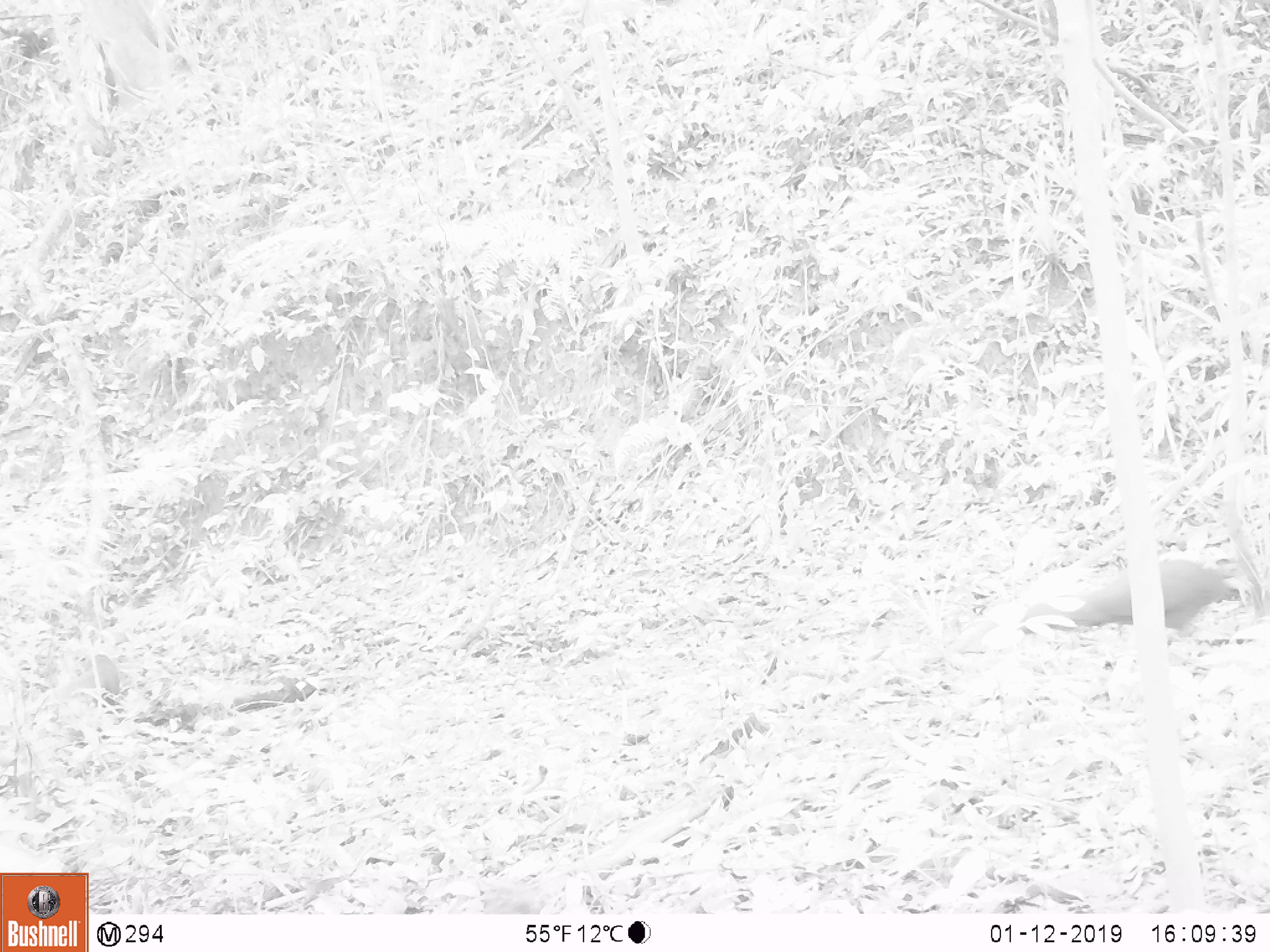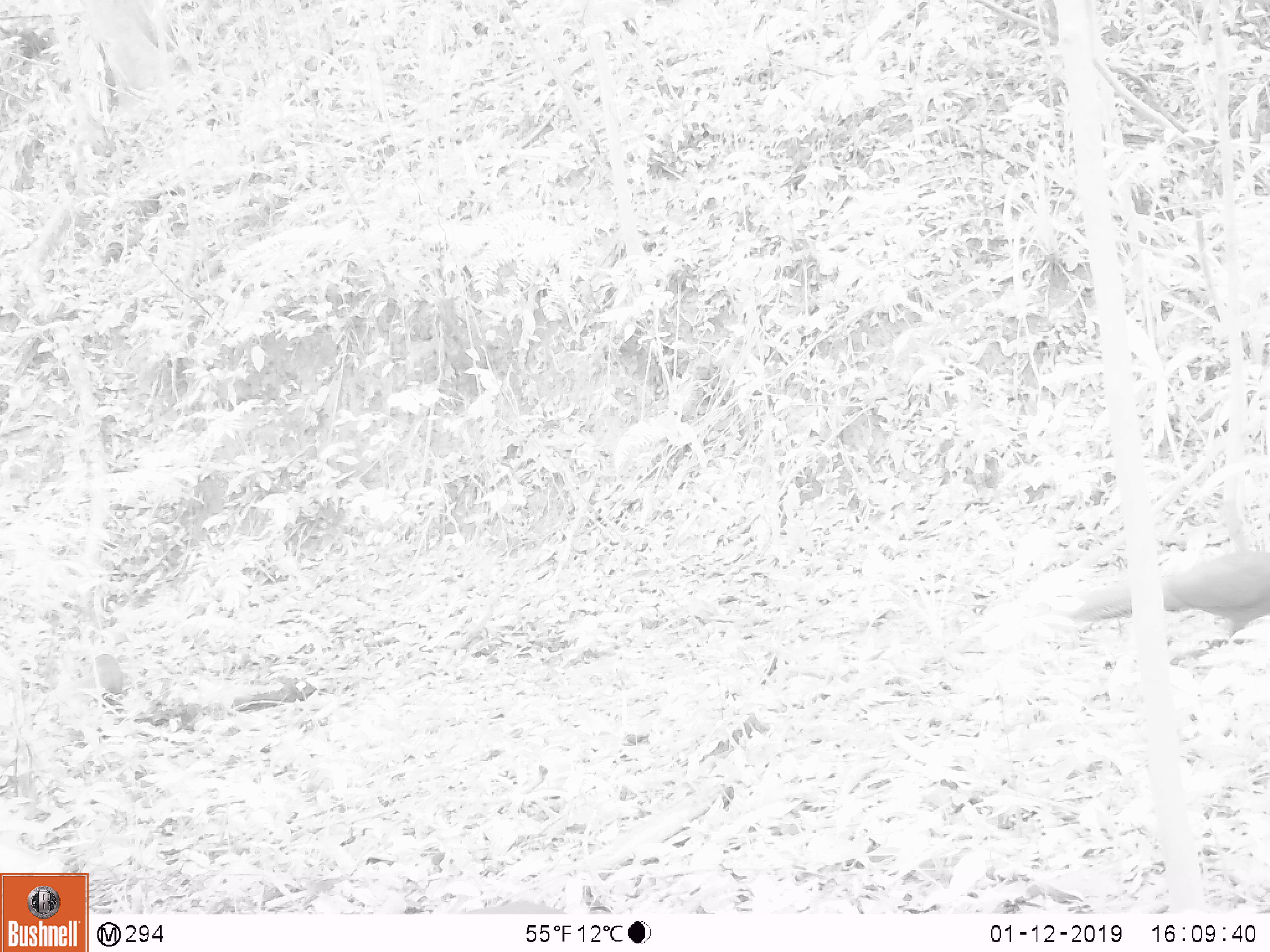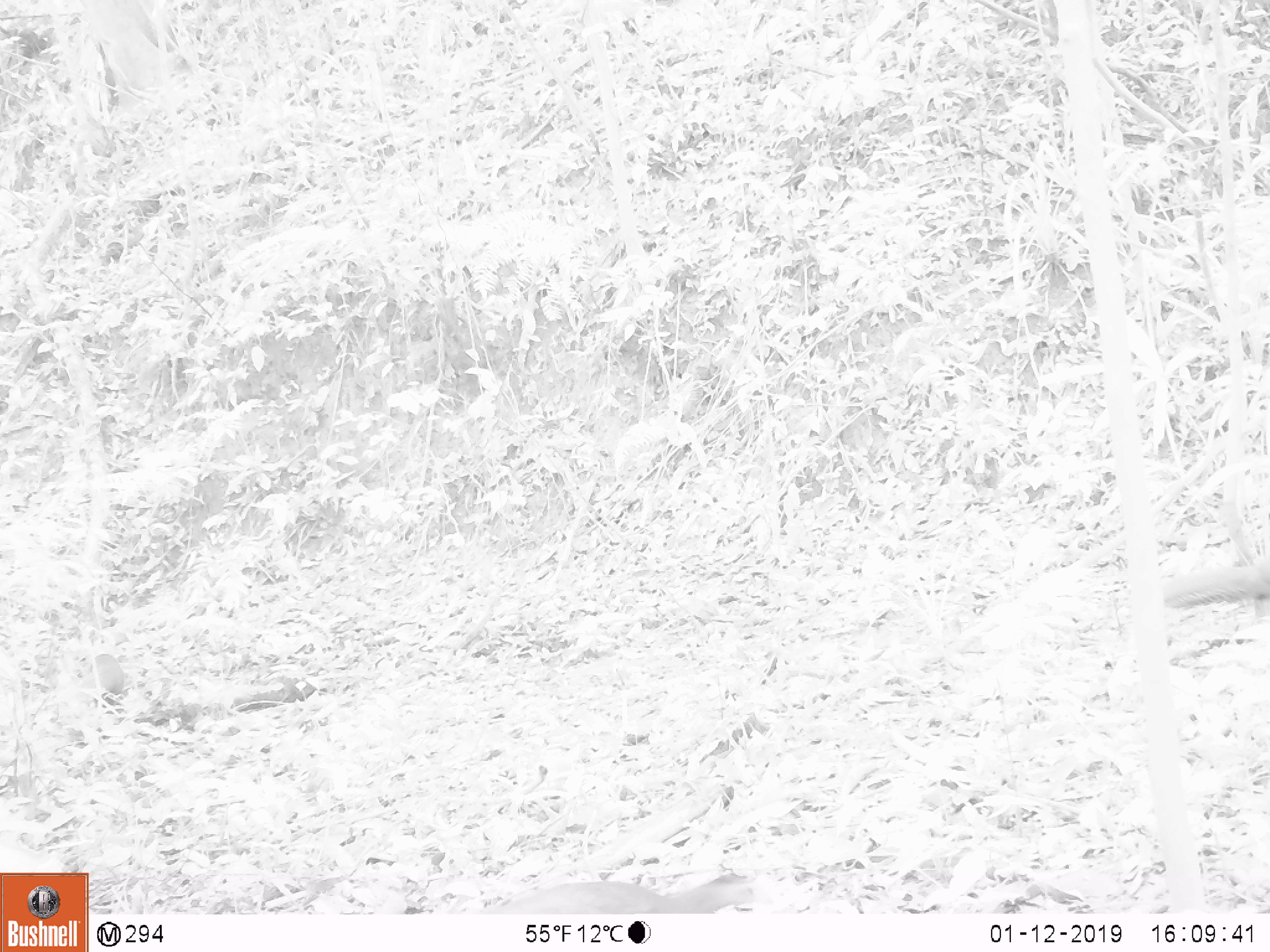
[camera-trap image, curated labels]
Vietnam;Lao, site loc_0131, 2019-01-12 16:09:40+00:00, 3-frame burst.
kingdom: Animalia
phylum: Chordata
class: Aves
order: Galliformes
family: Phasianidae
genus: Lophura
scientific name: Lophura nycthemera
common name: silver pheasant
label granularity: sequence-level